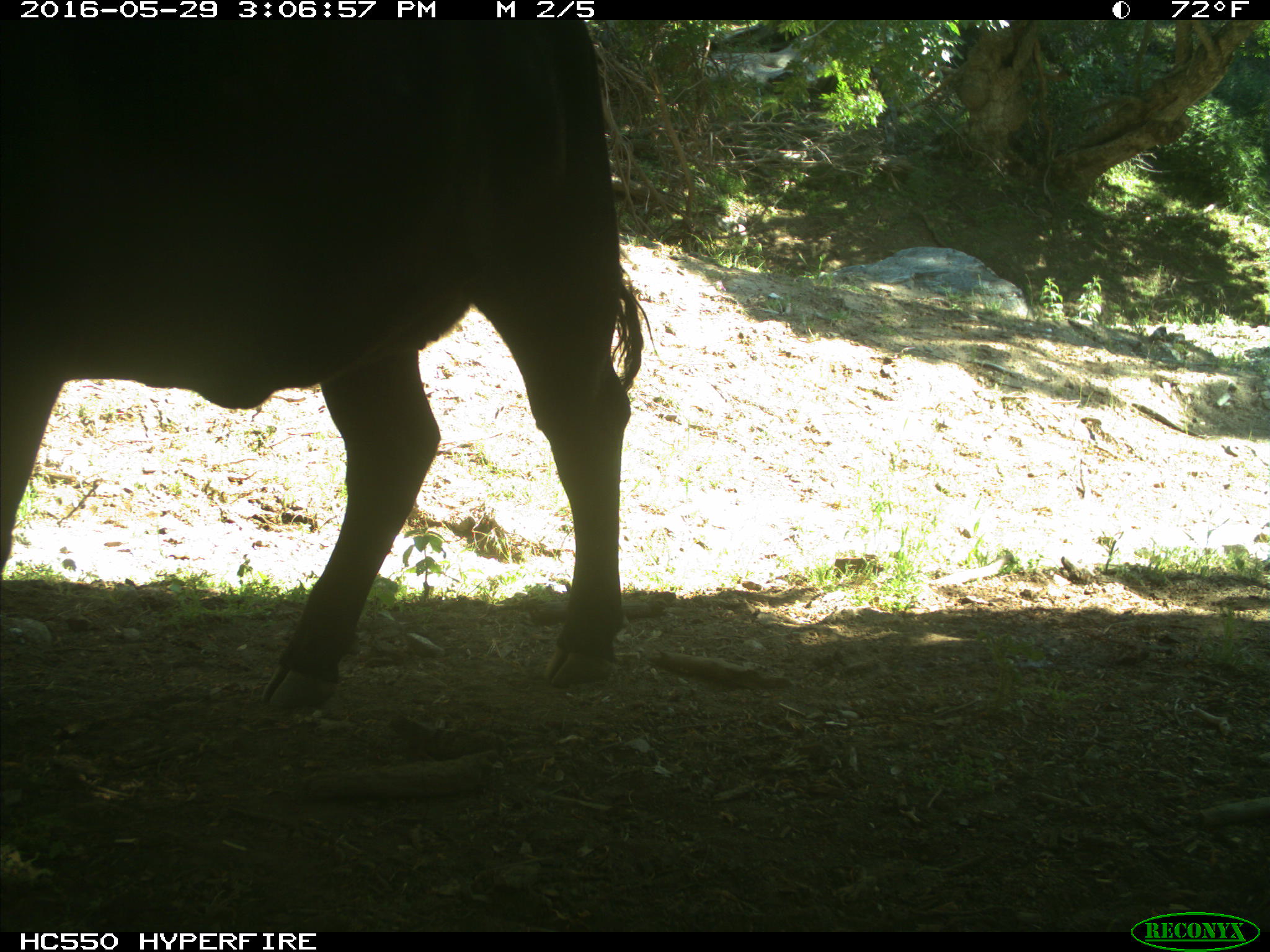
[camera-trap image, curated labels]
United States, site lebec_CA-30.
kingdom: Animalia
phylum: Chordata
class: Mammalia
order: Artiodactyla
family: Bovidae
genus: Bos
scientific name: Bos taurus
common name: domestic cow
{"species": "Bos taurus (domestic cow)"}